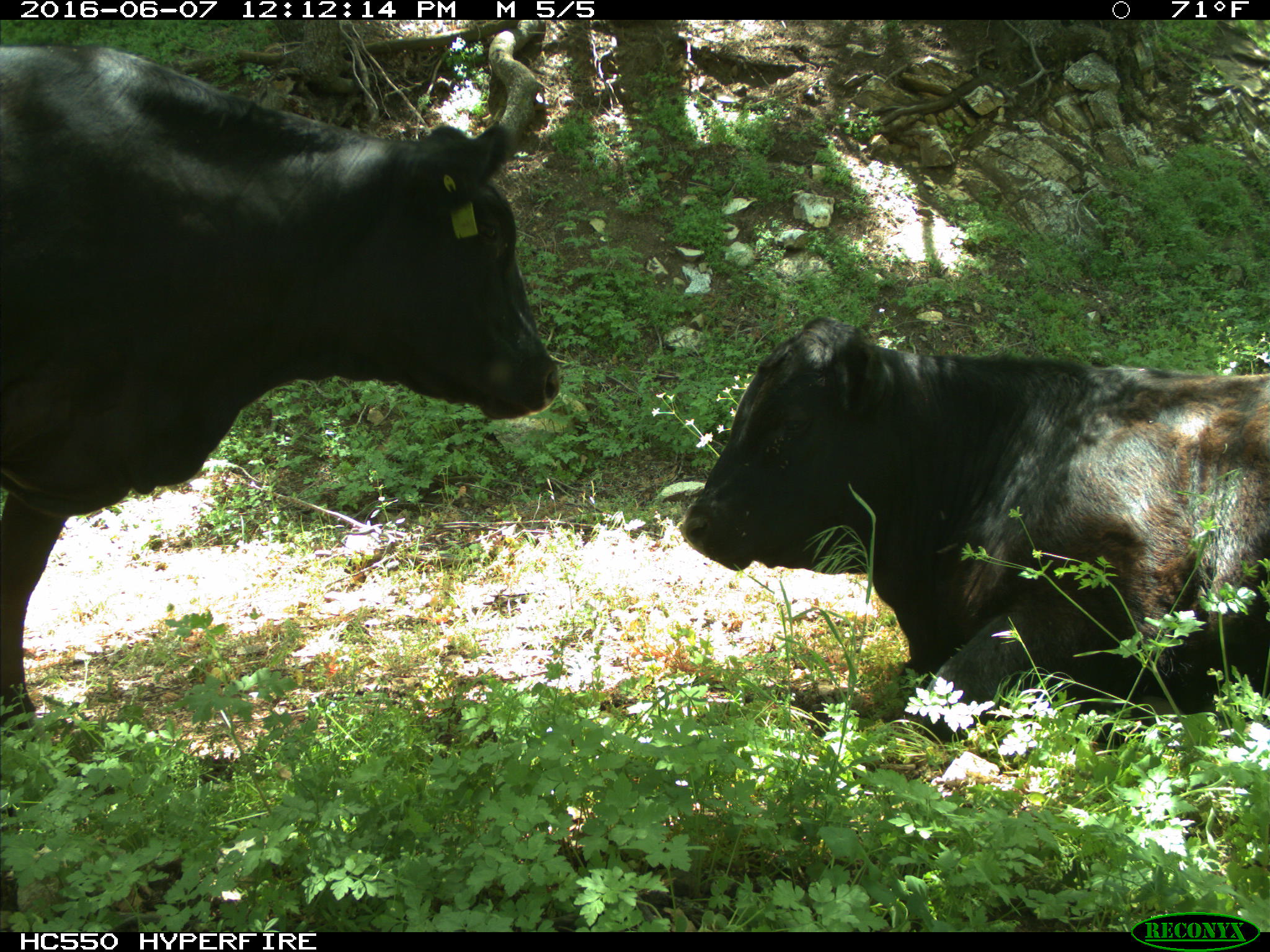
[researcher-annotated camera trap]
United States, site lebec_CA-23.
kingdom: Animalia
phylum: Chordata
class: Mammalia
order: Artiodactyla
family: Bovidae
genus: Bos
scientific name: Bos taurus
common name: domestic cow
Bos taurus (domestic cow).